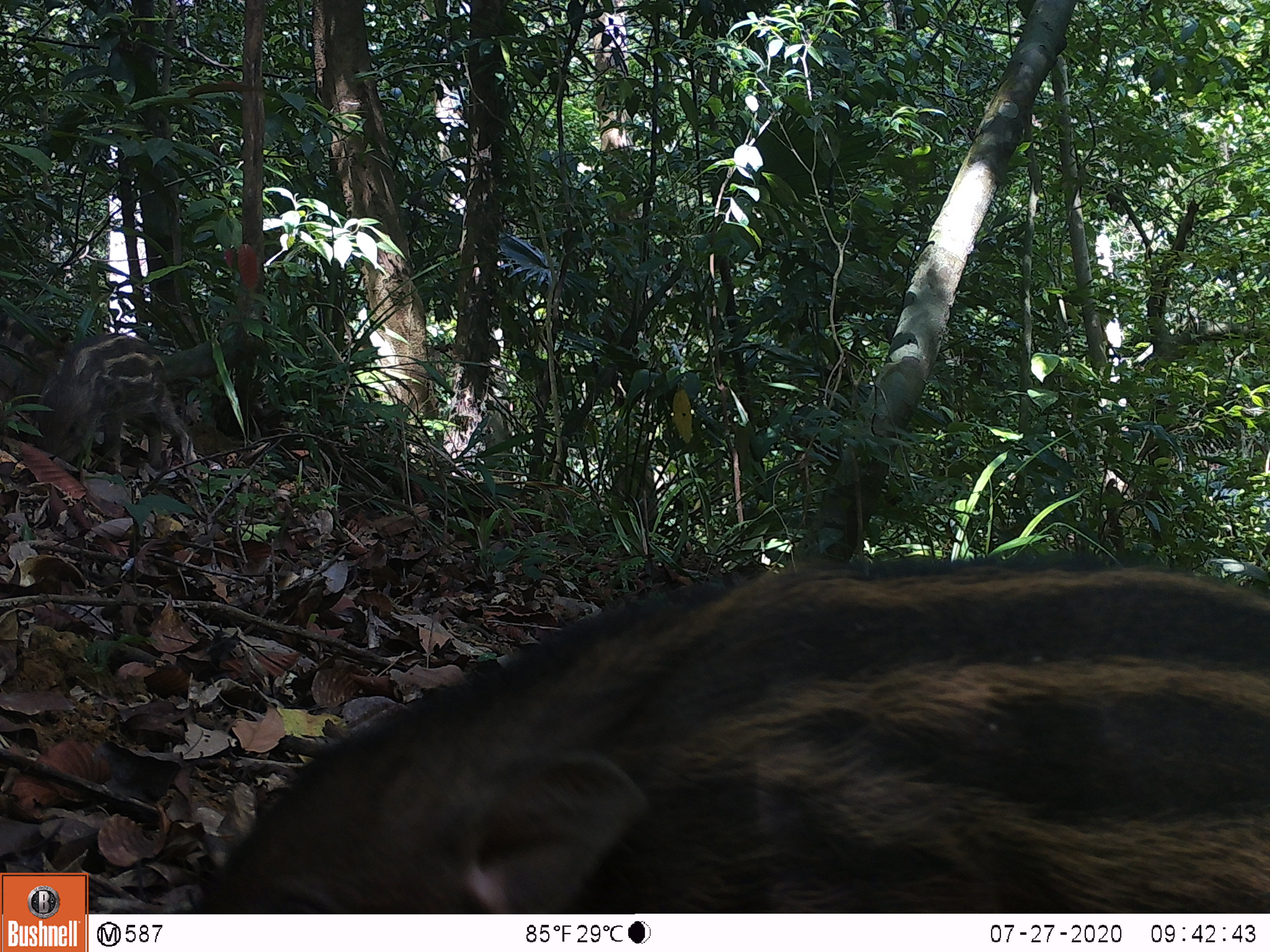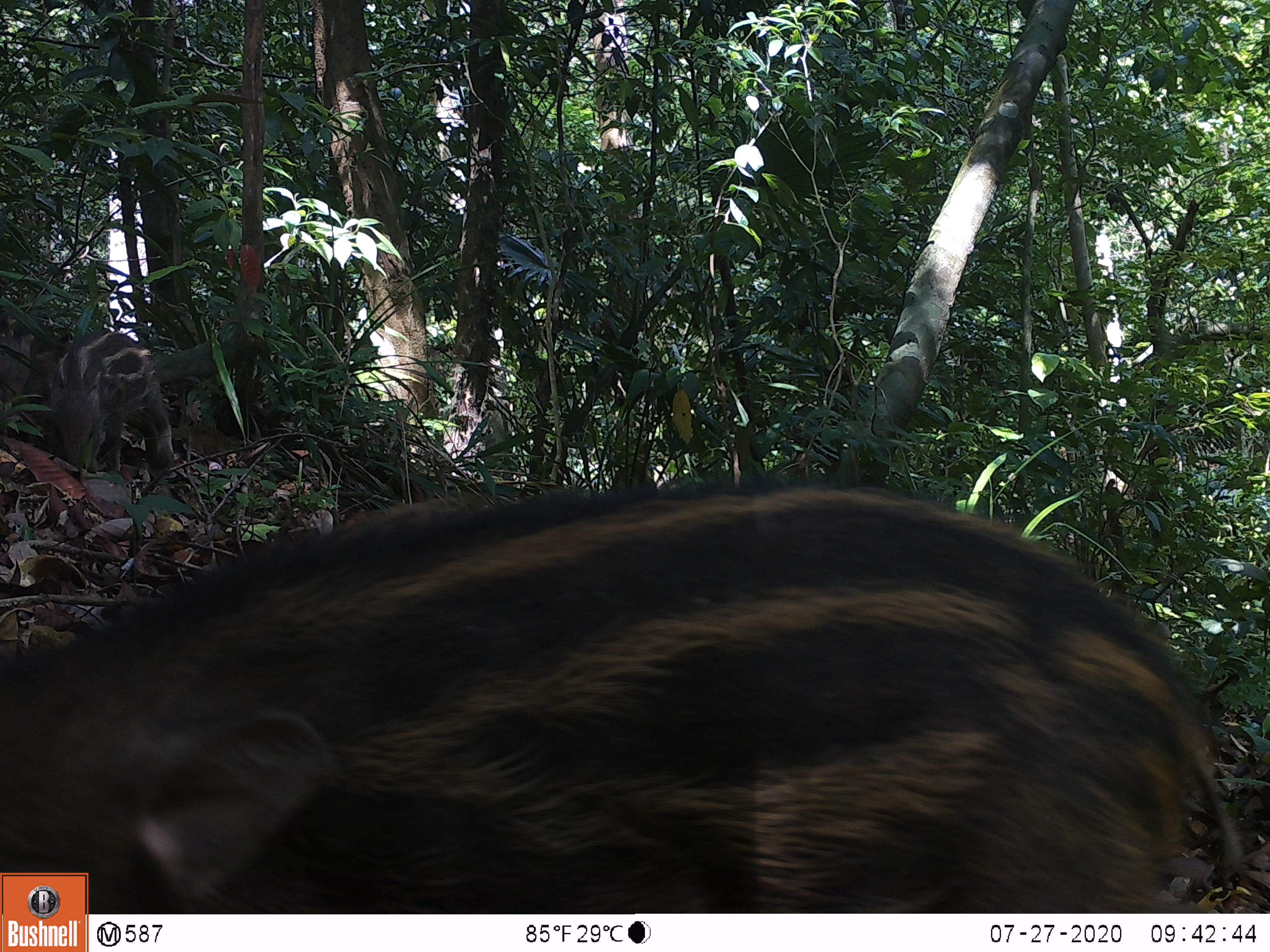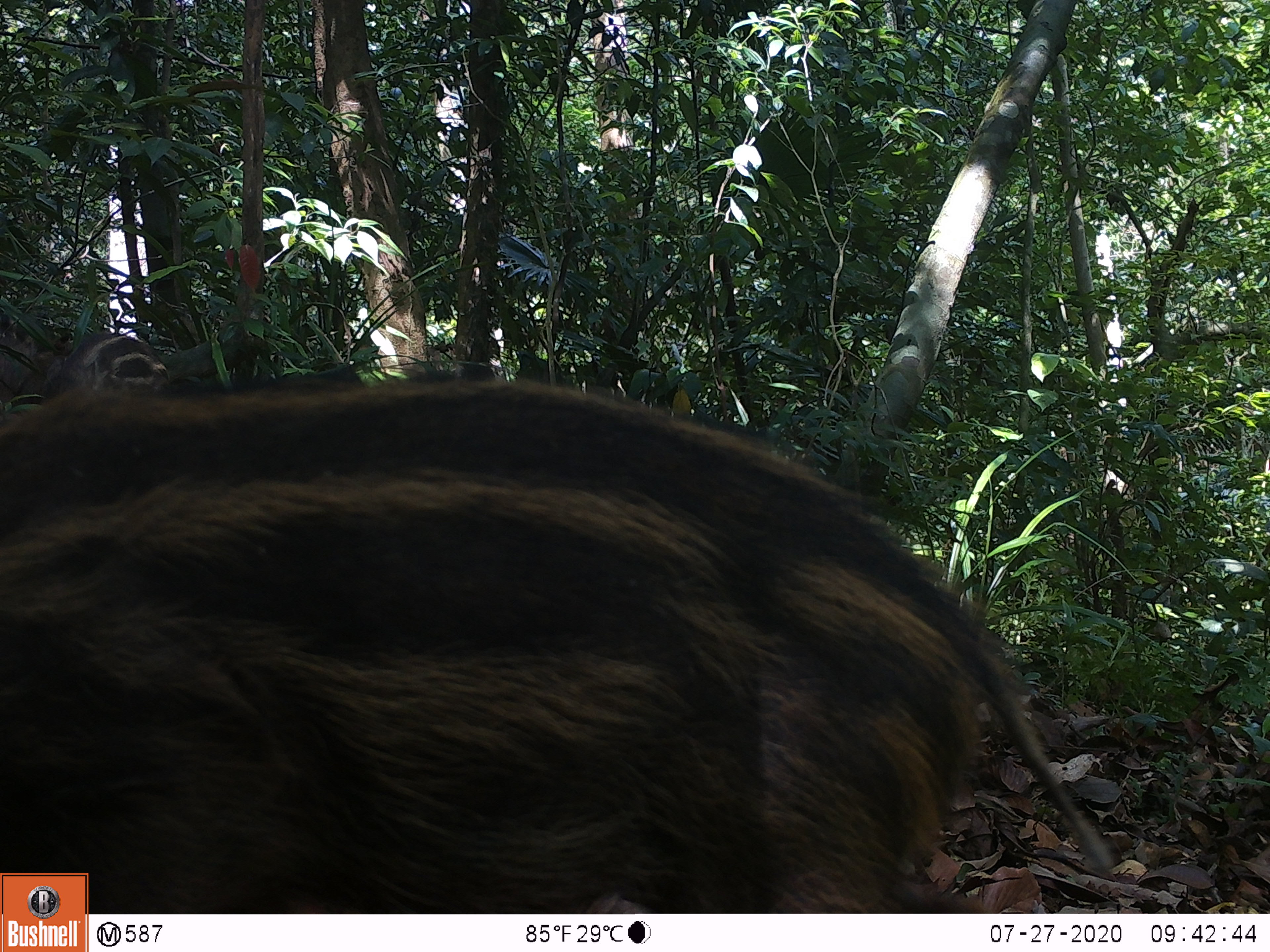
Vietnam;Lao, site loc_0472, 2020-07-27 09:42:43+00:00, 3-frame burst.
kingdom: Animalia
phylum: Chordata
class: Mammalia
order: Artiodactyla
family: Suidae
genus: Sus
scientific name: Sus scrofa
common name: eurasian wild pig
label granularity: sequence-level